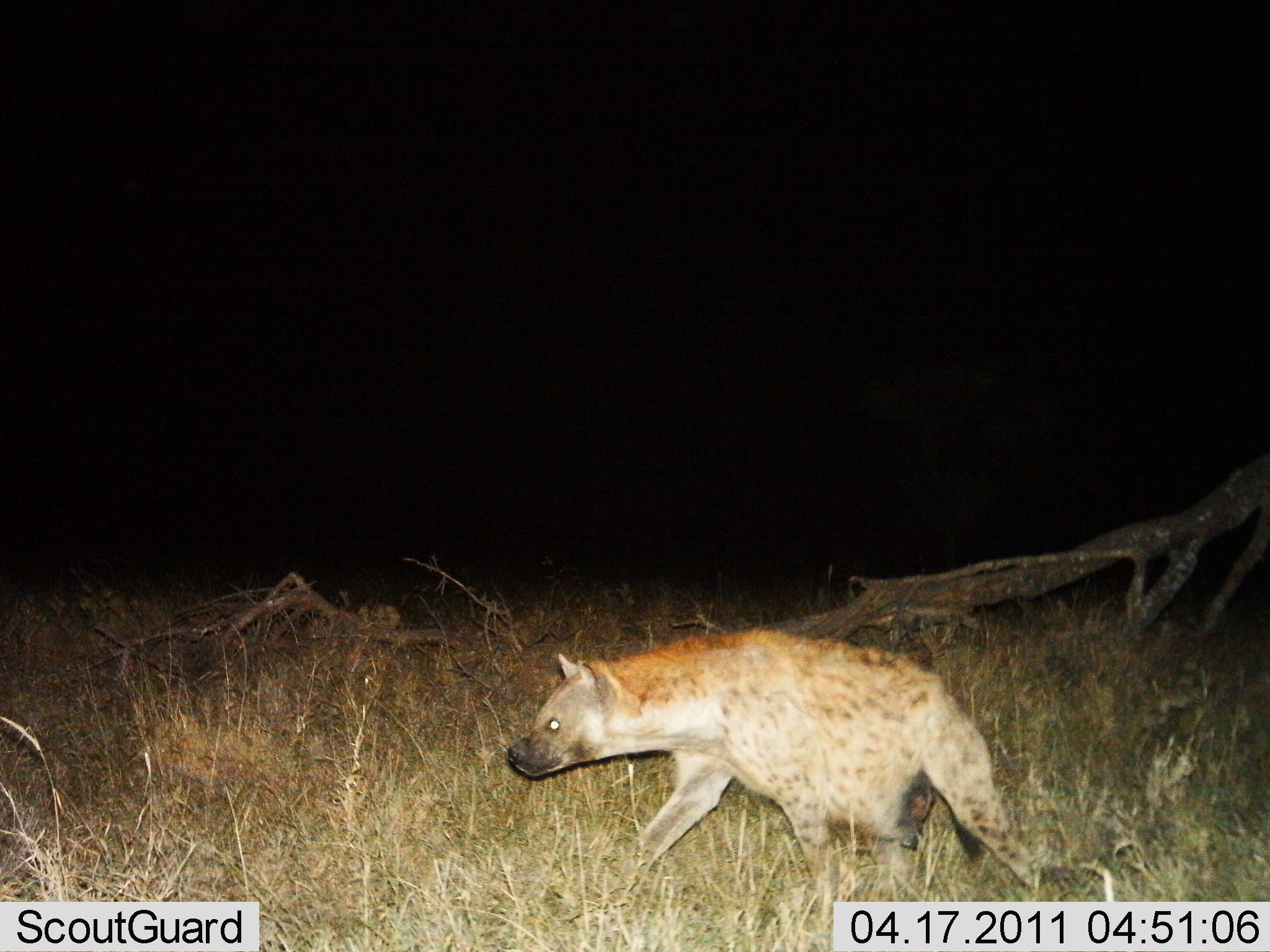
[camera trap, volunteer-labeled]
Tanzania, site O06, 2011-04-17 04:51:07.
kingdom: Animalia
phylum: Chordata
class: Mammalia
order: Carnivora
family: Hyaenidae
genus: Crocuta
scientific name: Crocuta crocuta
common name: spotted hyena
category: hyenaspotted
Hyenaspotted (spotted hyena) (Crocuta crocuta), count 1. Behavior (volunteer vote fractions): standing 0%, resting 0%, moving 100%, interacting 0%. Young present (vote fraction): 0%. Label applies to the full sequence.